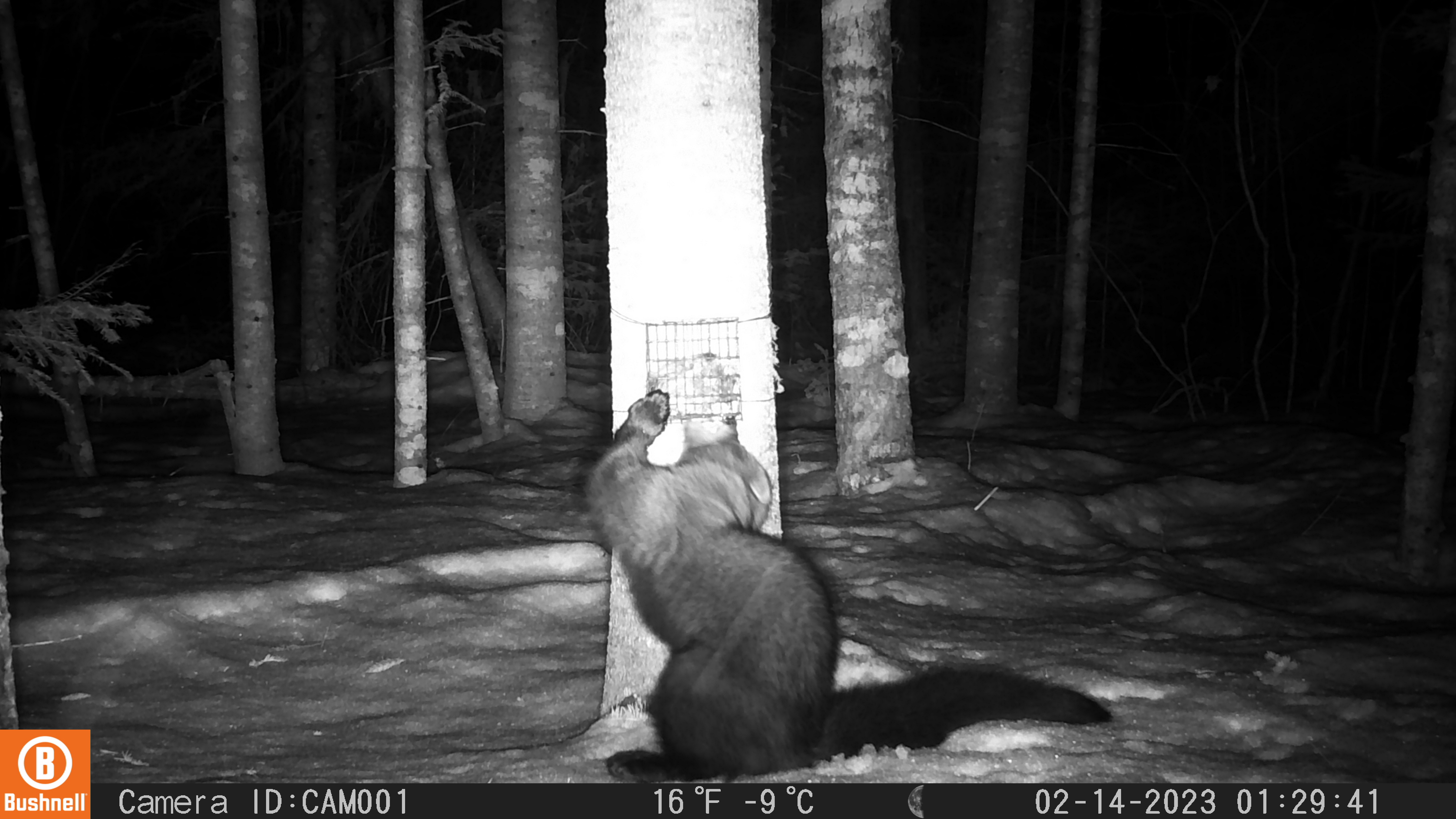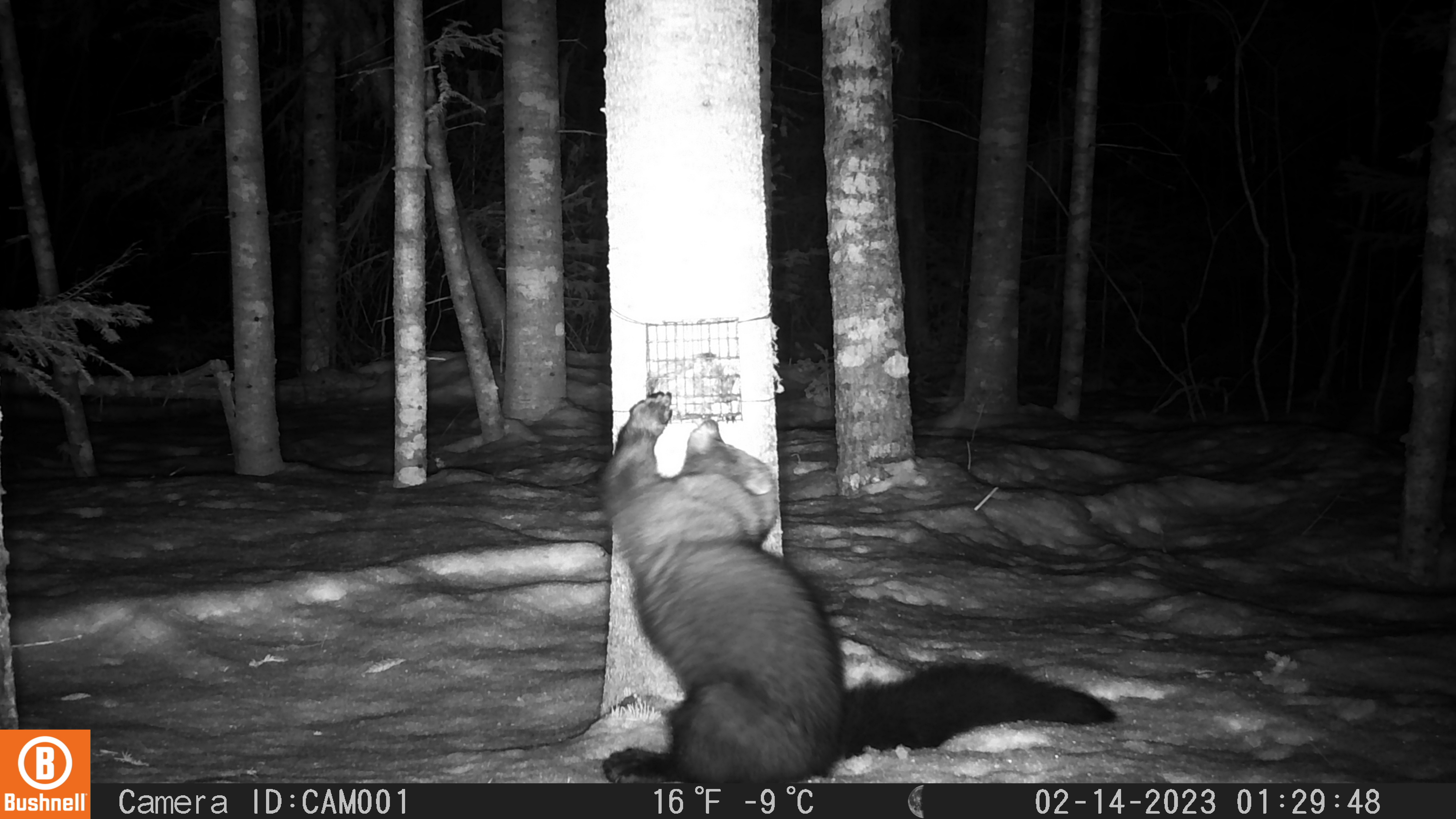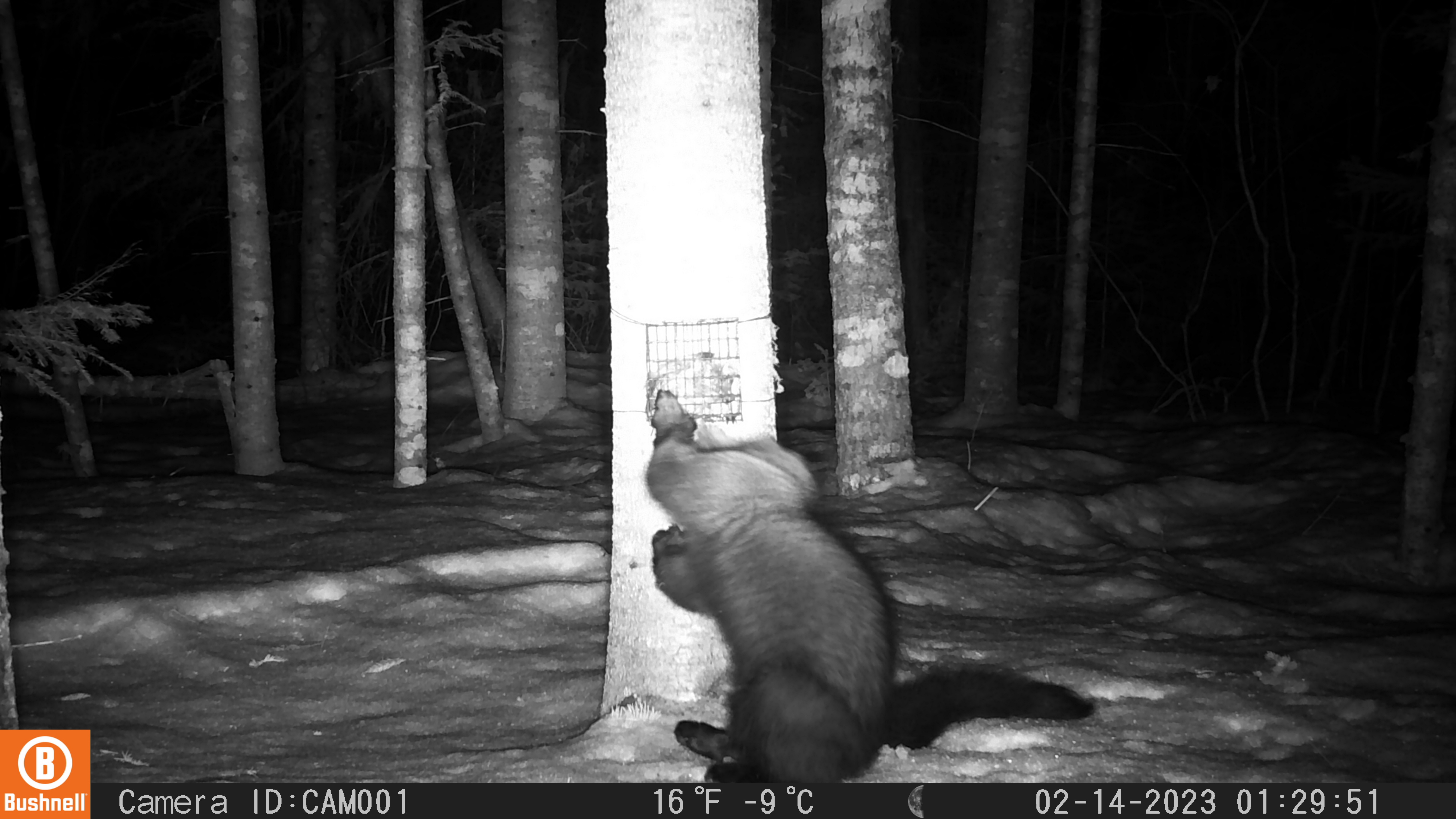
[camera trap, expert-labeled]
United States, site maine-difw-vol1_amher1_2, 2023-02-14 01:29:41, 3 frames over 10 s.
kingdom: Animalia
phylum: Chordata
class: Mammalia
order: Carnivora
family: Mustelidae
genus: Pekania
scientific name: Pekania pennanti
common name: fisher